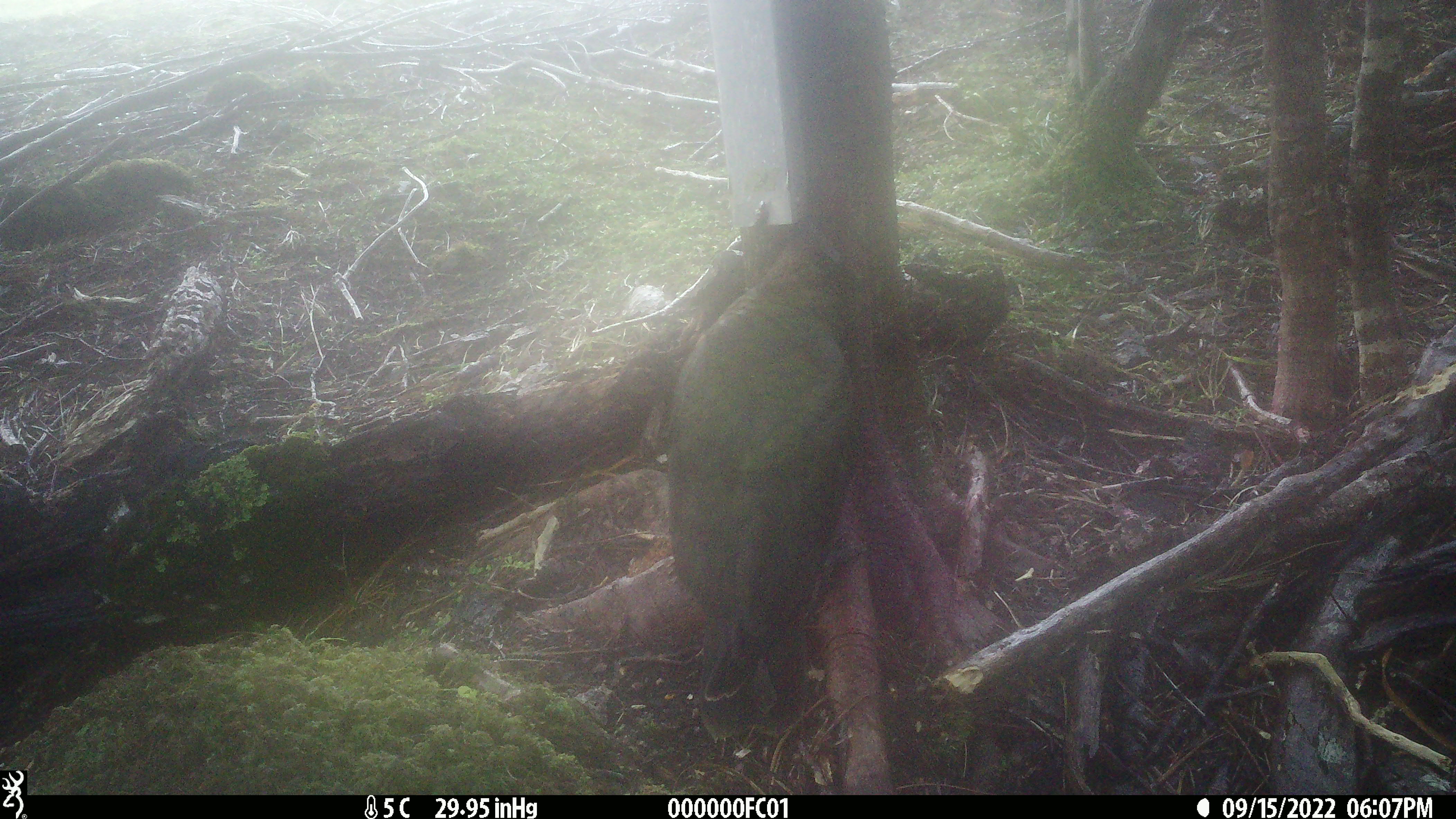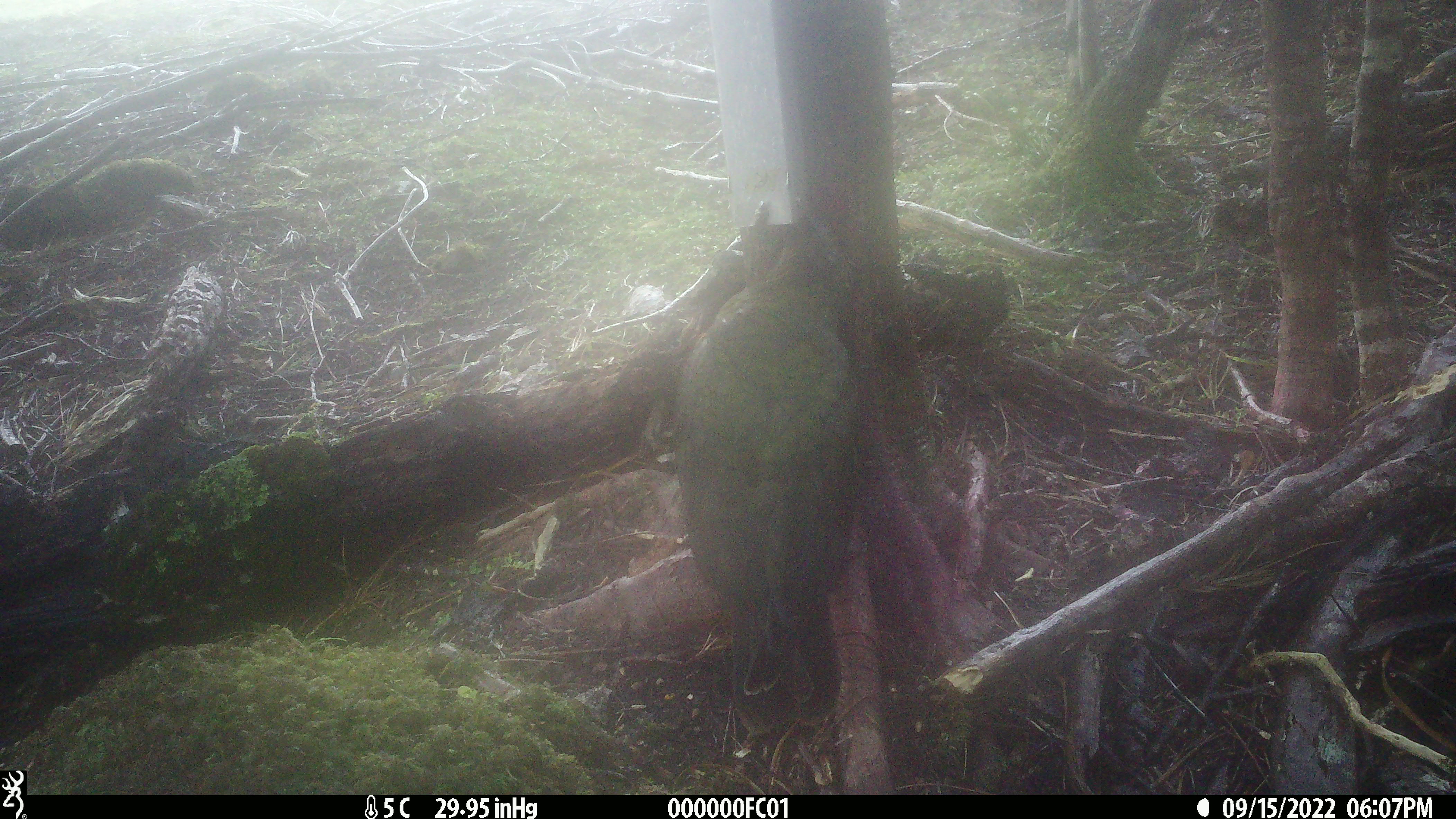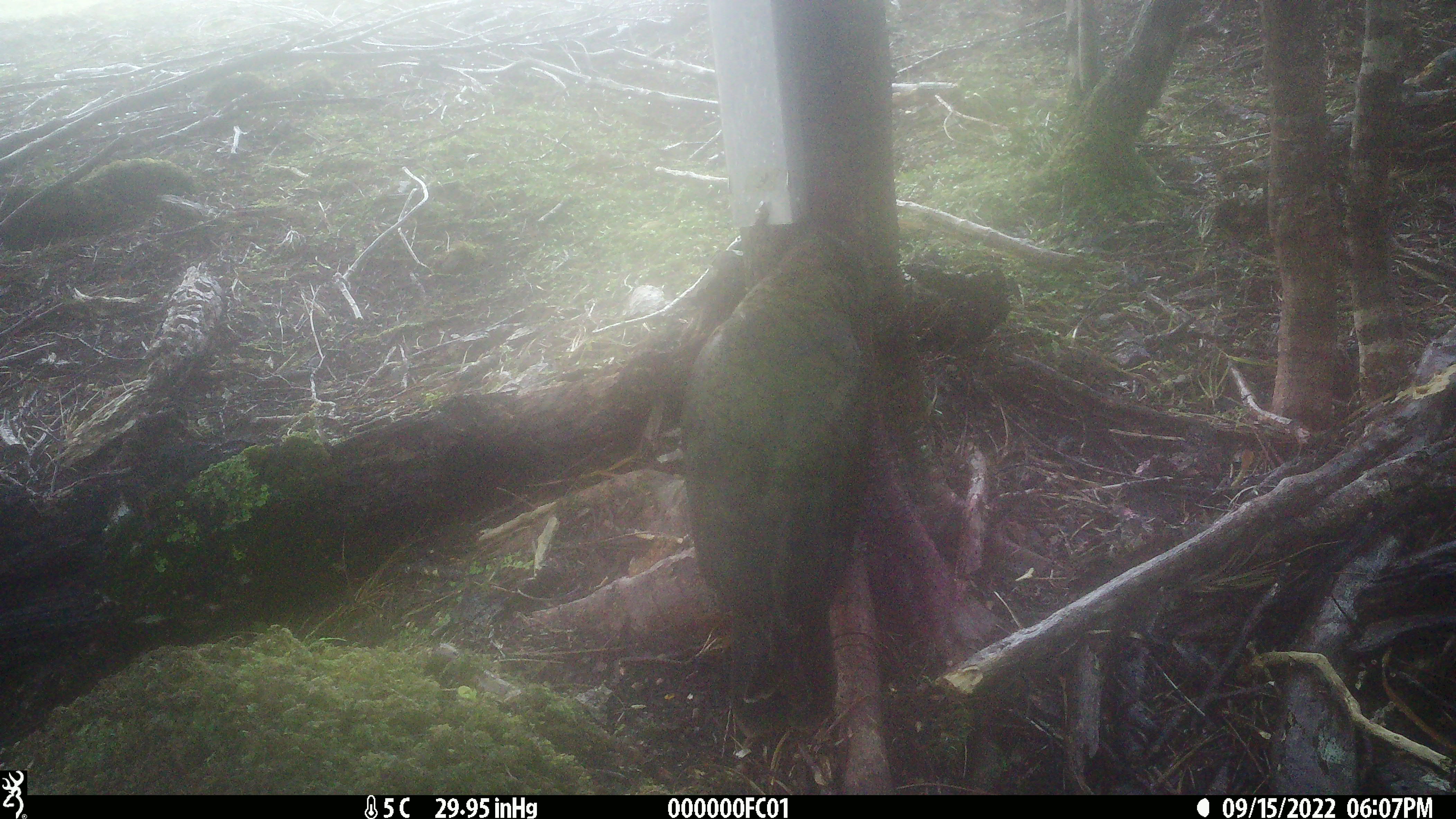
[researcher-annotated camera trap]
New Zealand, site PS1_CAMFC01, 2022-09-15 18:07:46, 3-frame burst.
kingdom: Animalia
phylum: Chordata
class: Aves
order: Psittaciformes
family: Strigopidae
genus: Nestor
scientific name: Nestor notabilis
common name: kea